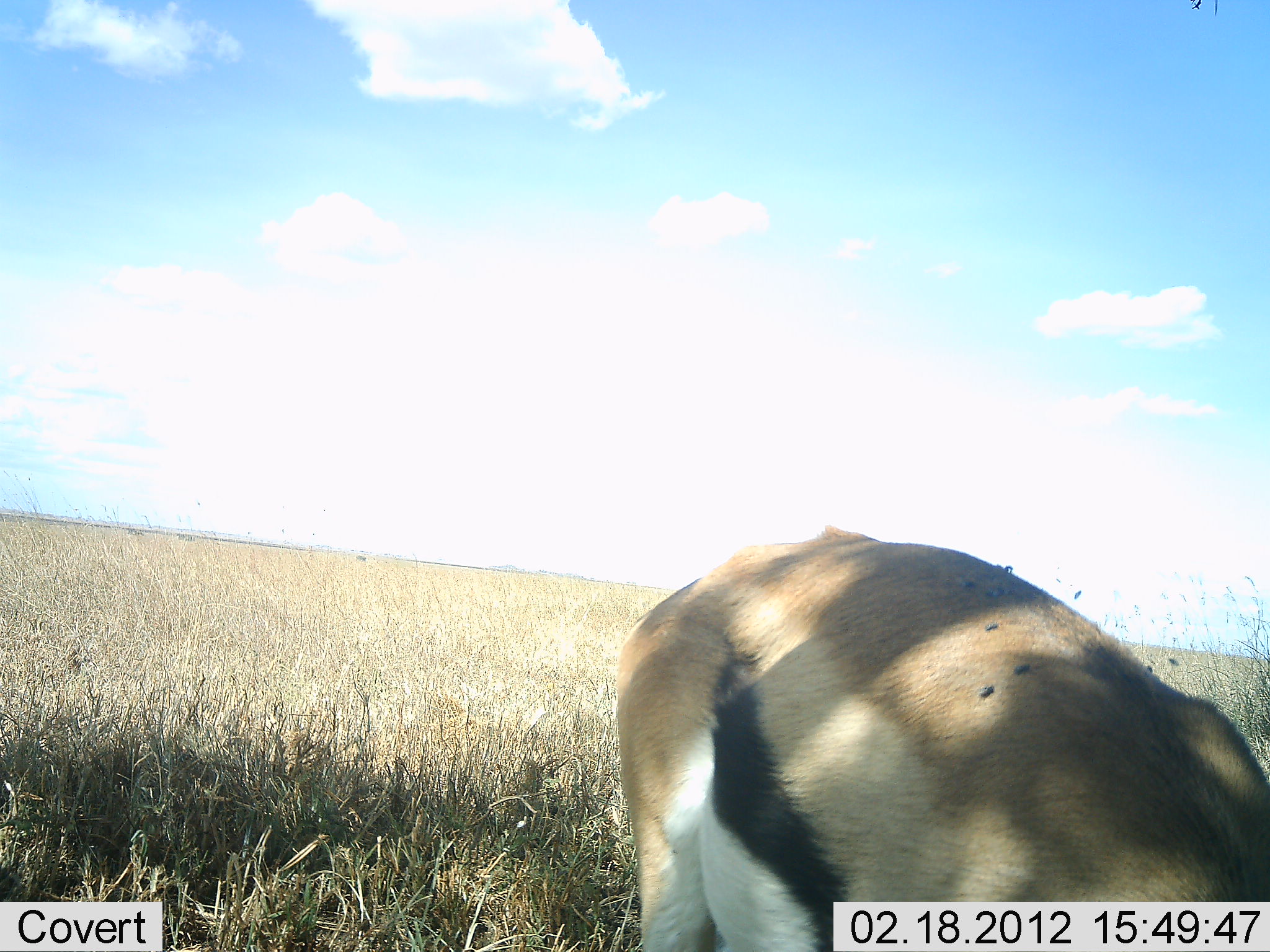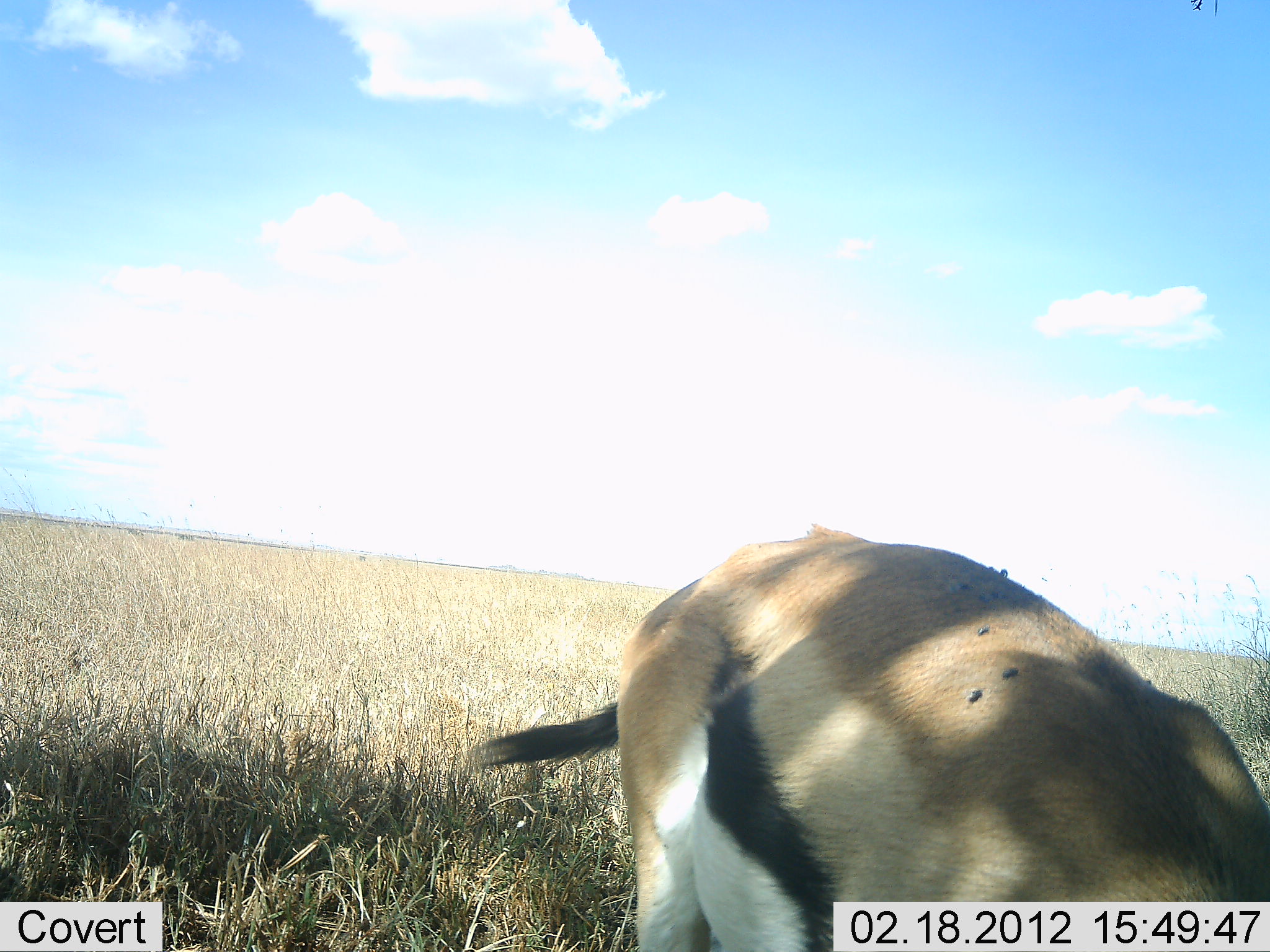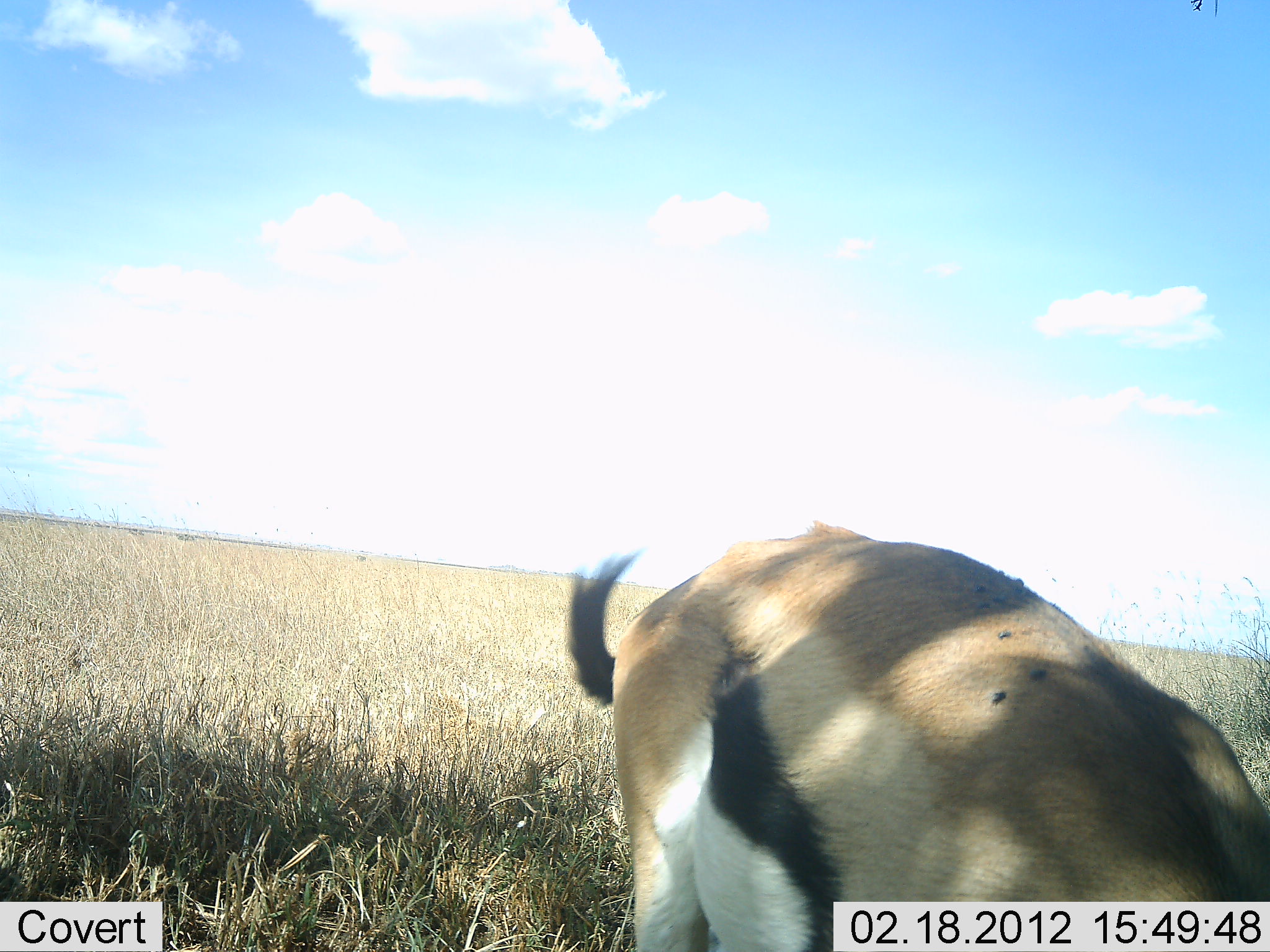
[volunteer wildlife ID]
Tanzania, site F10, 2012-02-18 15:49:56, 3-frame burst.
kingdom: Animalia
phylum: Chordata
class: Mammalia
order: Artiodactyla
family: Bovidae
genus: Eudorcas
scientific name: Eudorcas thomsonii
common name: thomson's gazelle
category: gazellethomsons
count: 1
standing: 36%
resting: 0%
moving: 6%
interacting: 0%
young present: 0%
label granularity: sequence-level